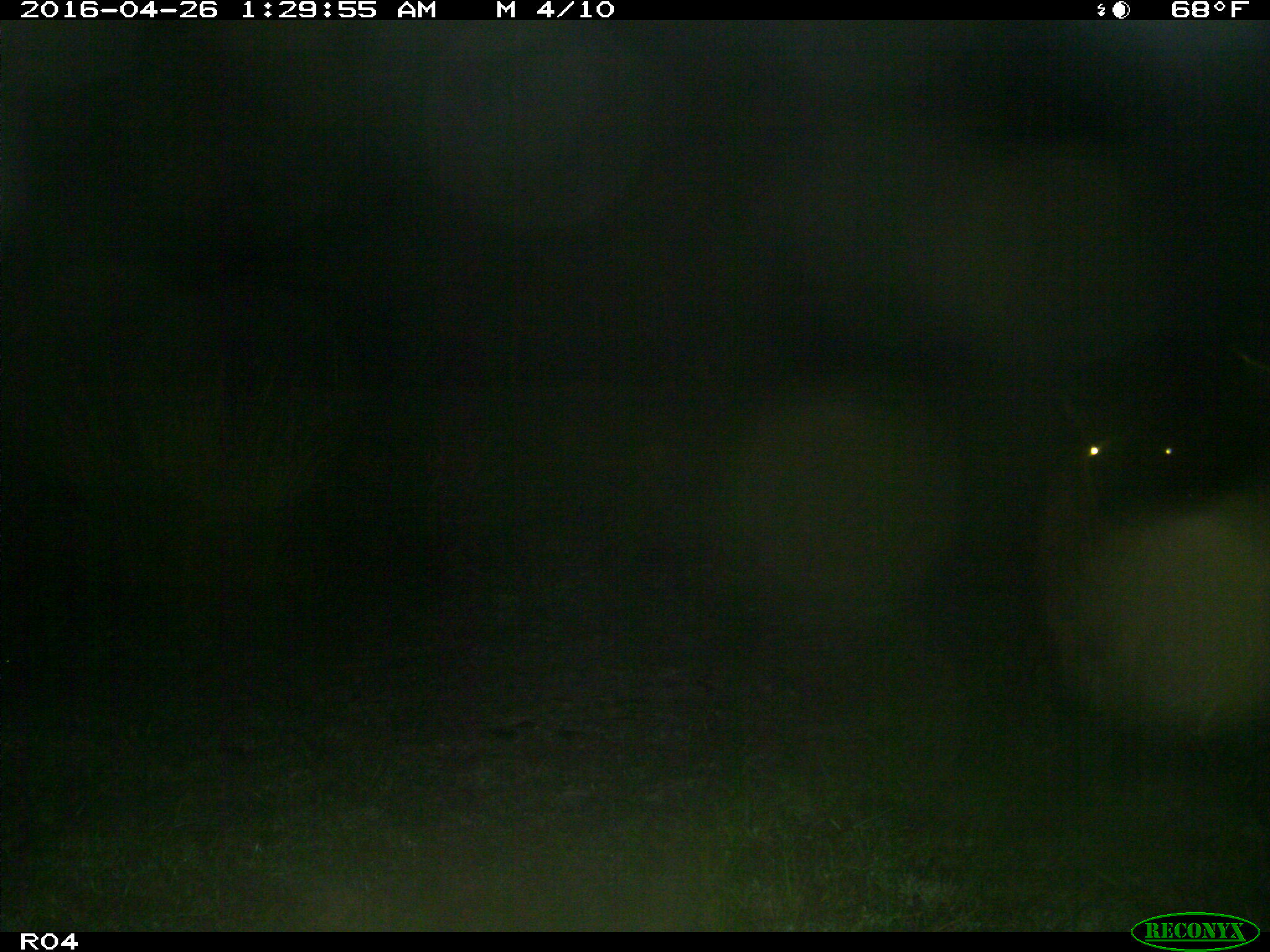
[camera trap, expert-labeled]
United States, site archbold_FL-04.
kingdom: Animalia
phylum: Chordata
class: Mammalia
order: Artiodactyla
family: Bovidae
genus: Bos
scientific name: Bos taurus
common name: domestic cow